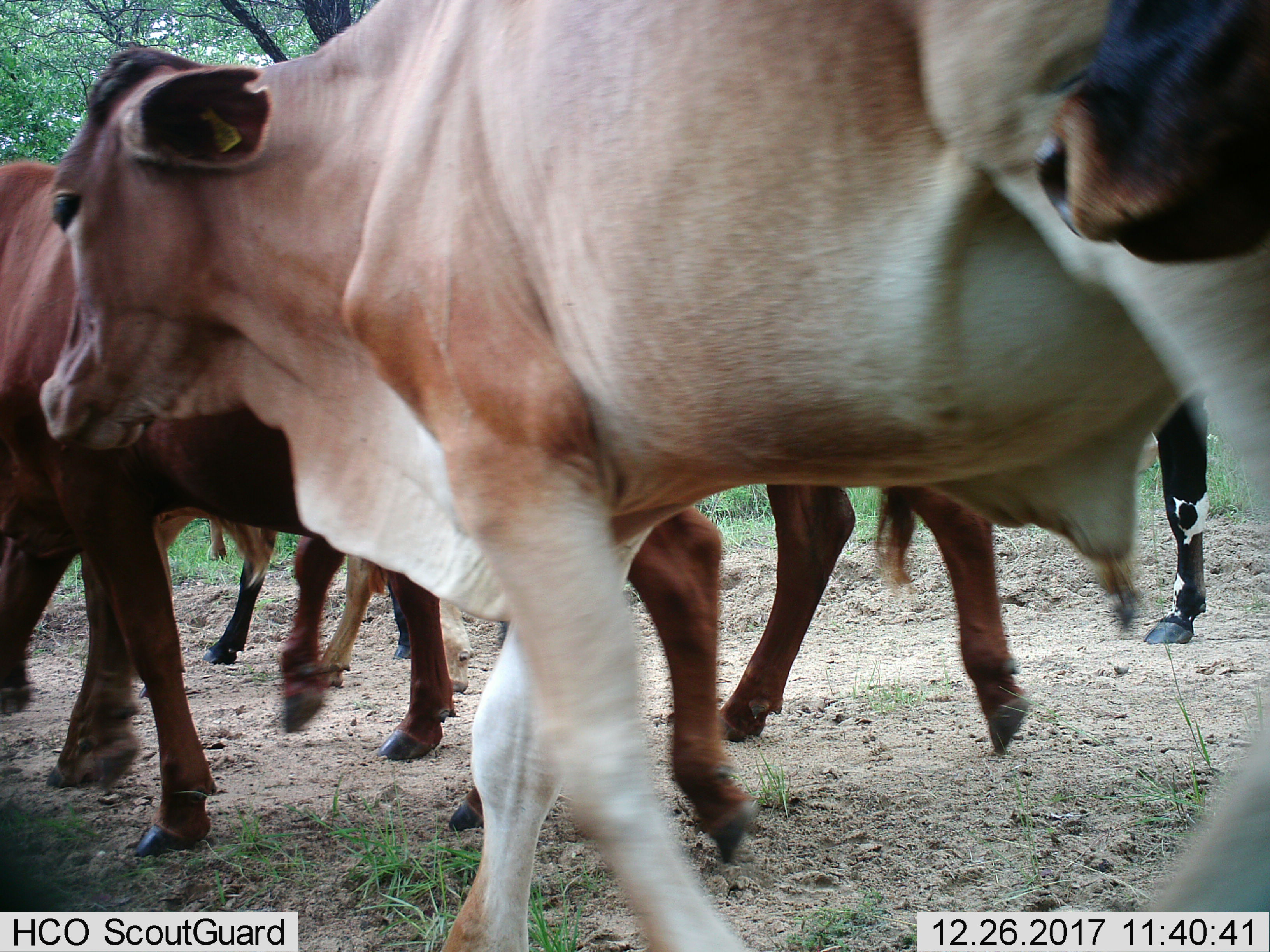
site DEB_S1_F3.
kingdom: Animalia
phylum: Chordata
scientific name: Vertebrata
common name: domestic animal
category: domesticanimal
Domesticanimal (domestic animal) (Vertebrata), count 7. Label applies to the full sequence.